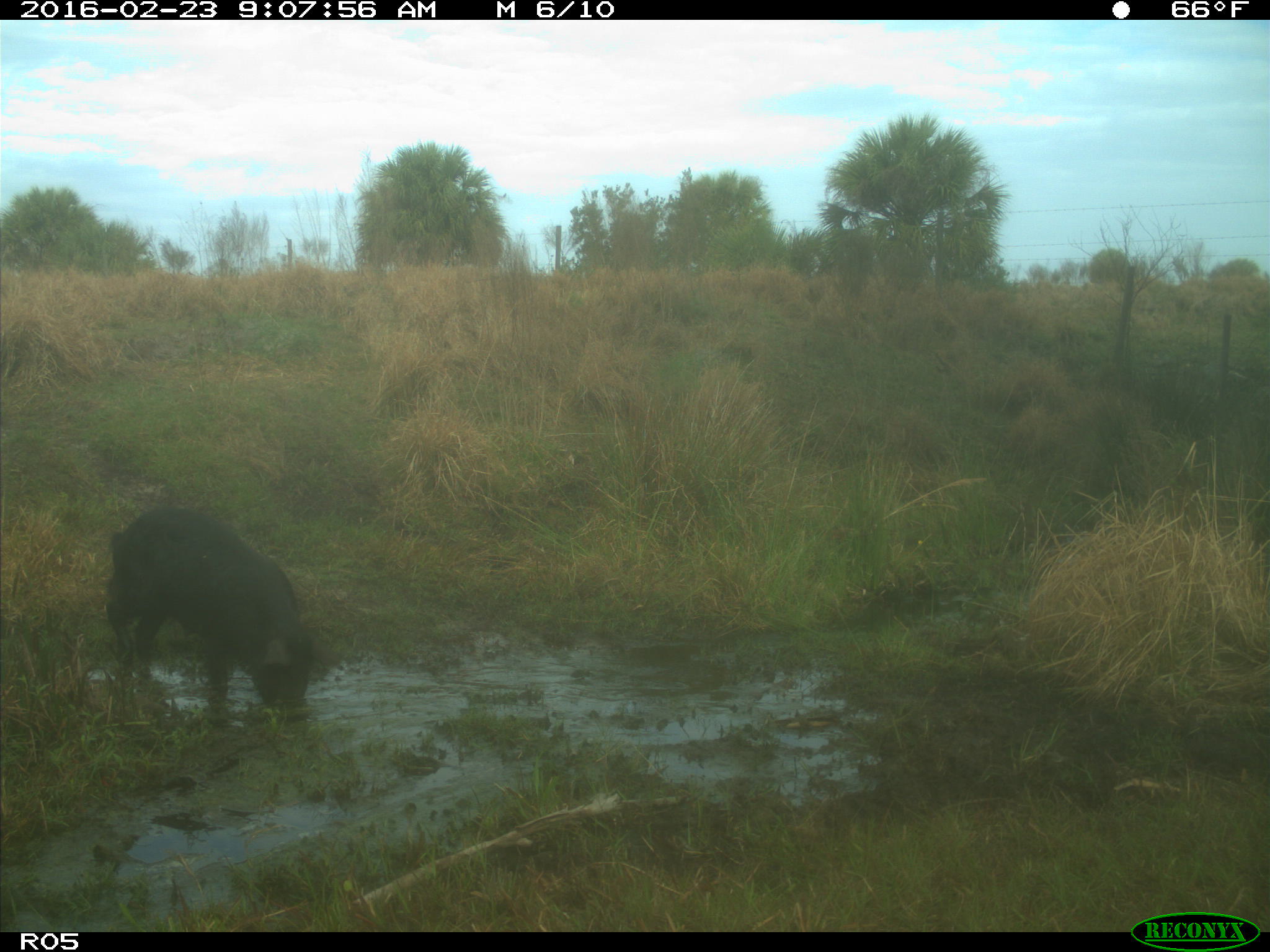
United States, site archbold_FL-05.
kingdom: Animalia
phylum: Chordata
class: Mammalia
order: Artiodactyla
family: Suidae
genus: Sus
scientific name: Sus scrofa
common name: wild boar